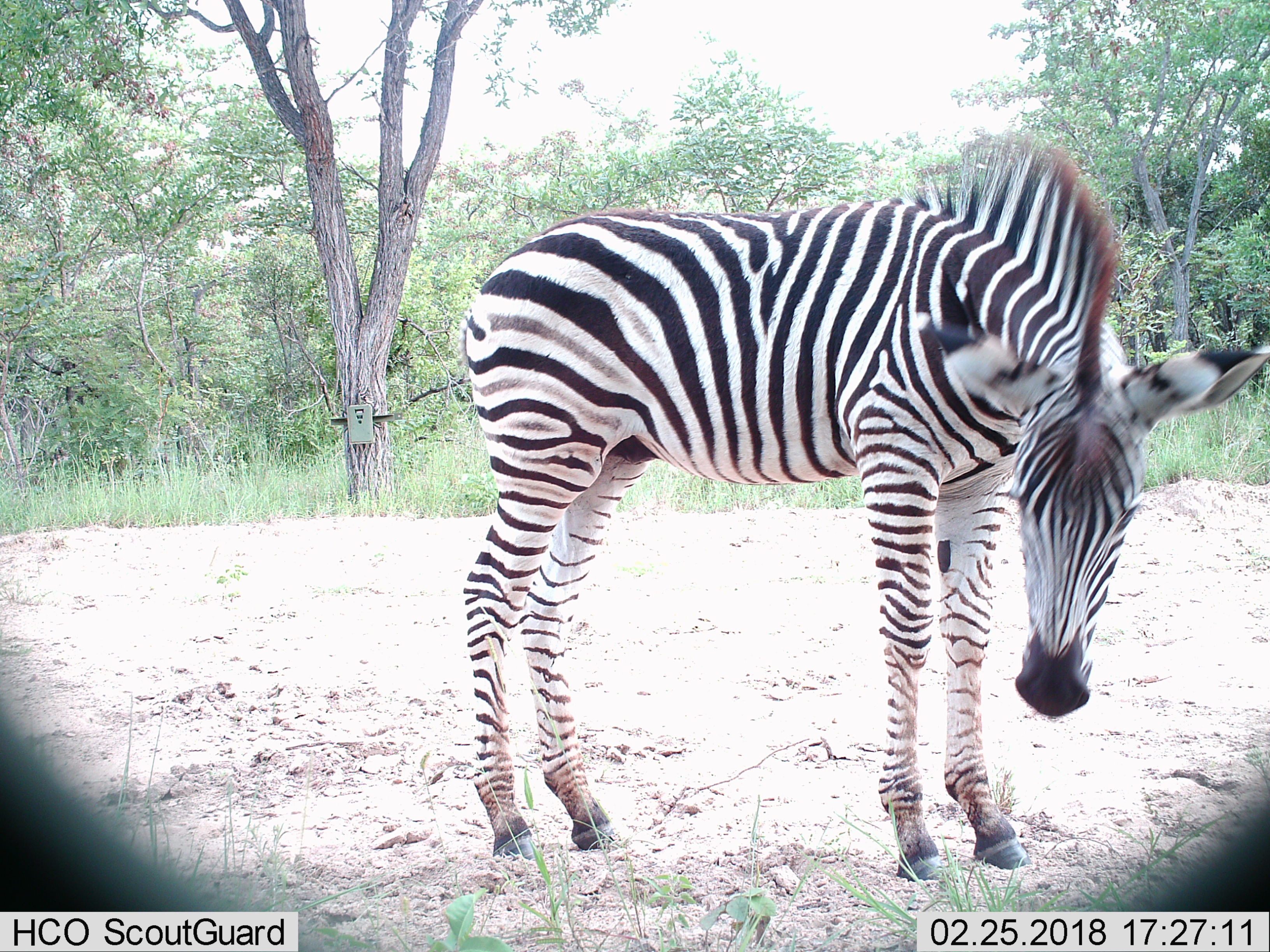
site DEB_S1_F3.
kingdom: Animalia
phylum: Chordata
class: Mammalia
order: Perissodactyla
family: Equidae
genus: Equus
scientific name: Equus quagga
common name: plains zebra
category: zebraplains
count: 1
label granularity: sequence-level